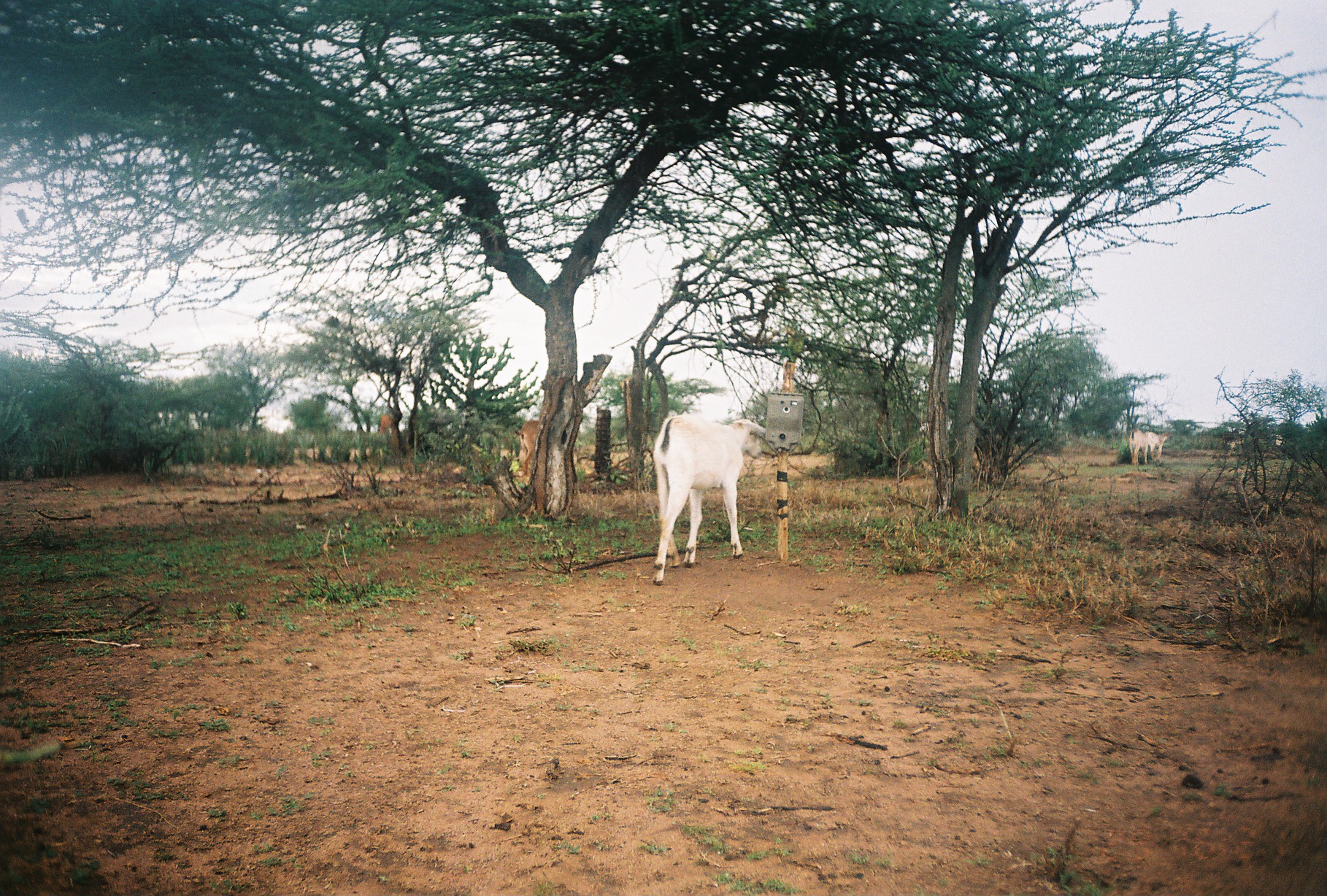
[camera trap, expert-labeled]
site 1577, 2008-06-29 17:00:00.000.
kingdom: Animalia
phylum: Chordata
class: Mammalia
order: Artiodactyla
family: Bovidae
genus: Capra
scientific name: Capra aegagrus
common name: wild goat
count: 6